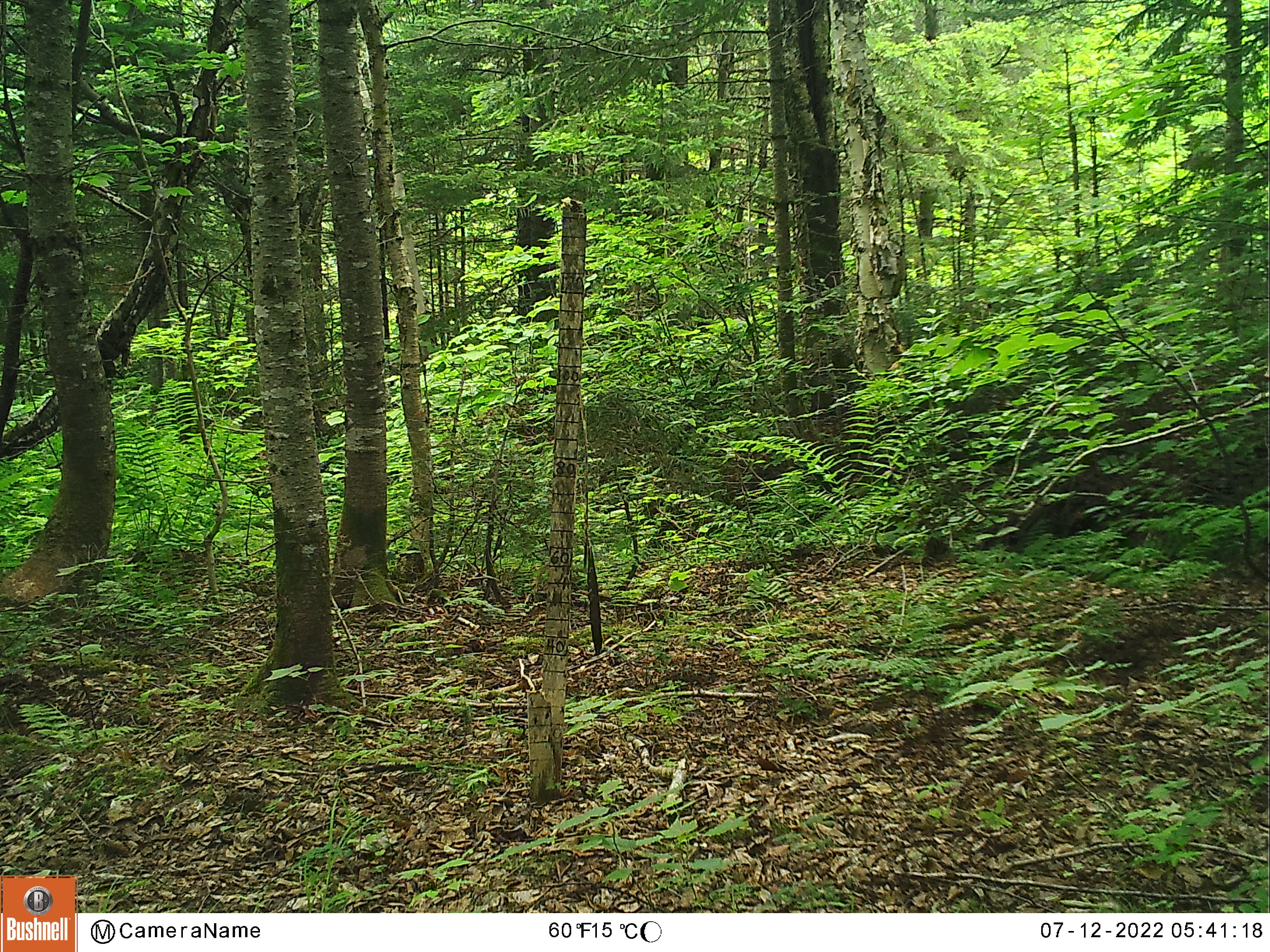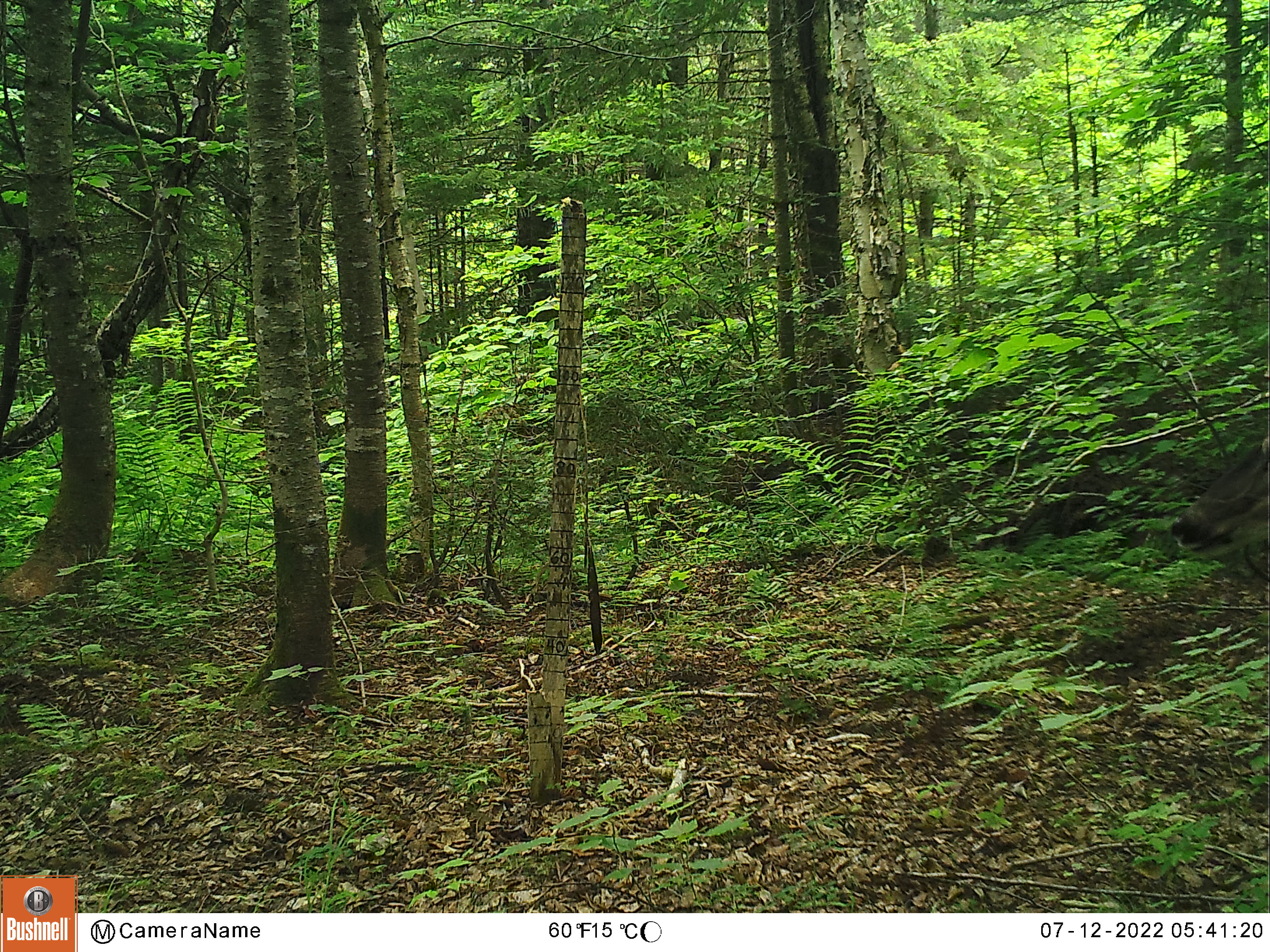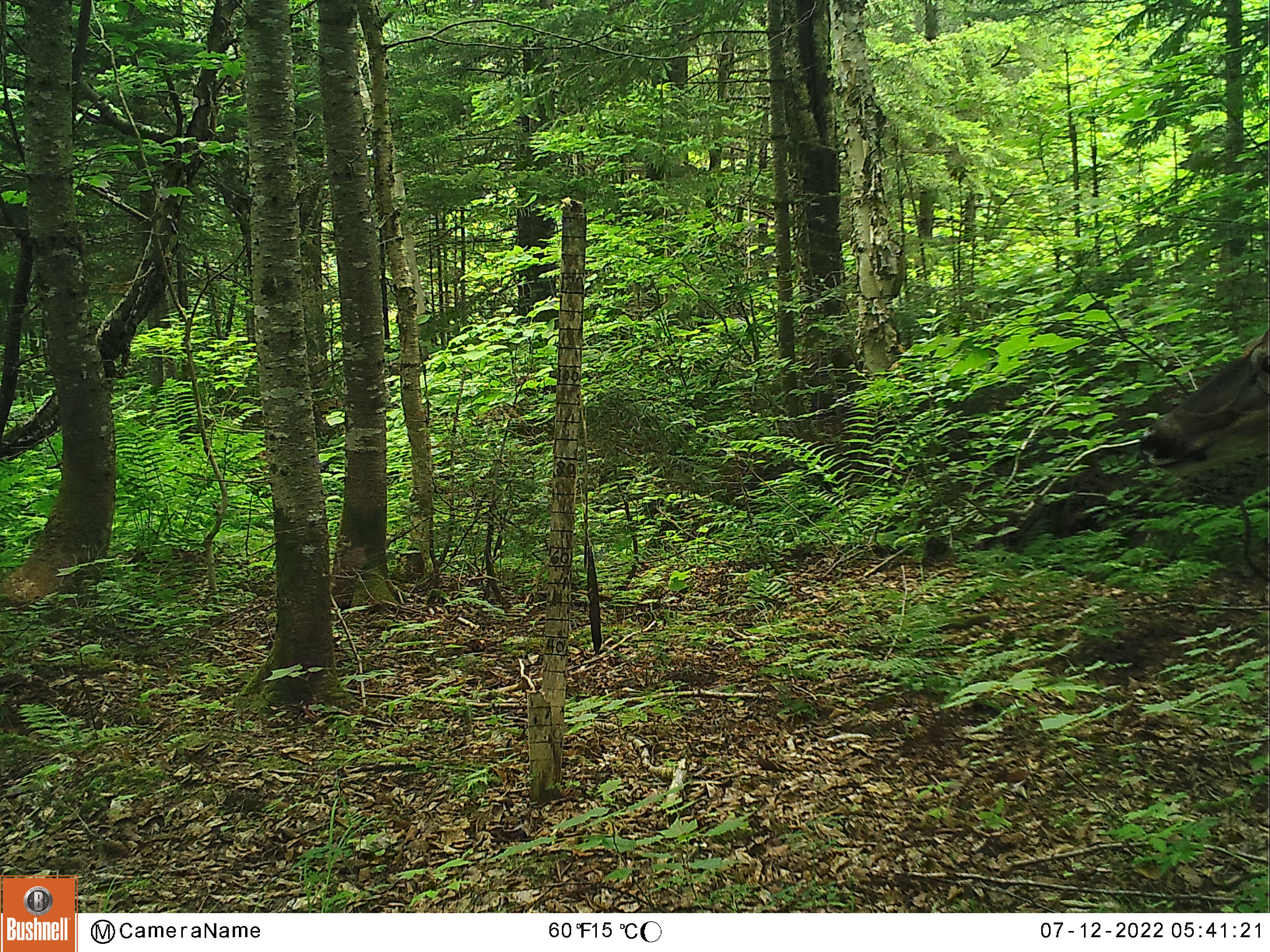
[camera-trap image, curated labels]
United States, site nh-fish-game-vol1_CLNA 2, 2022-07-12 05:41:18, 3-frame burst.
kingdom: Animalia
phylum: Chordata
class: Mammalia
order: Artiodactyla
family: Cervidae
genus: Odocoileus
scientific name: Odocoileus virginianus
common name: white-tailed deer